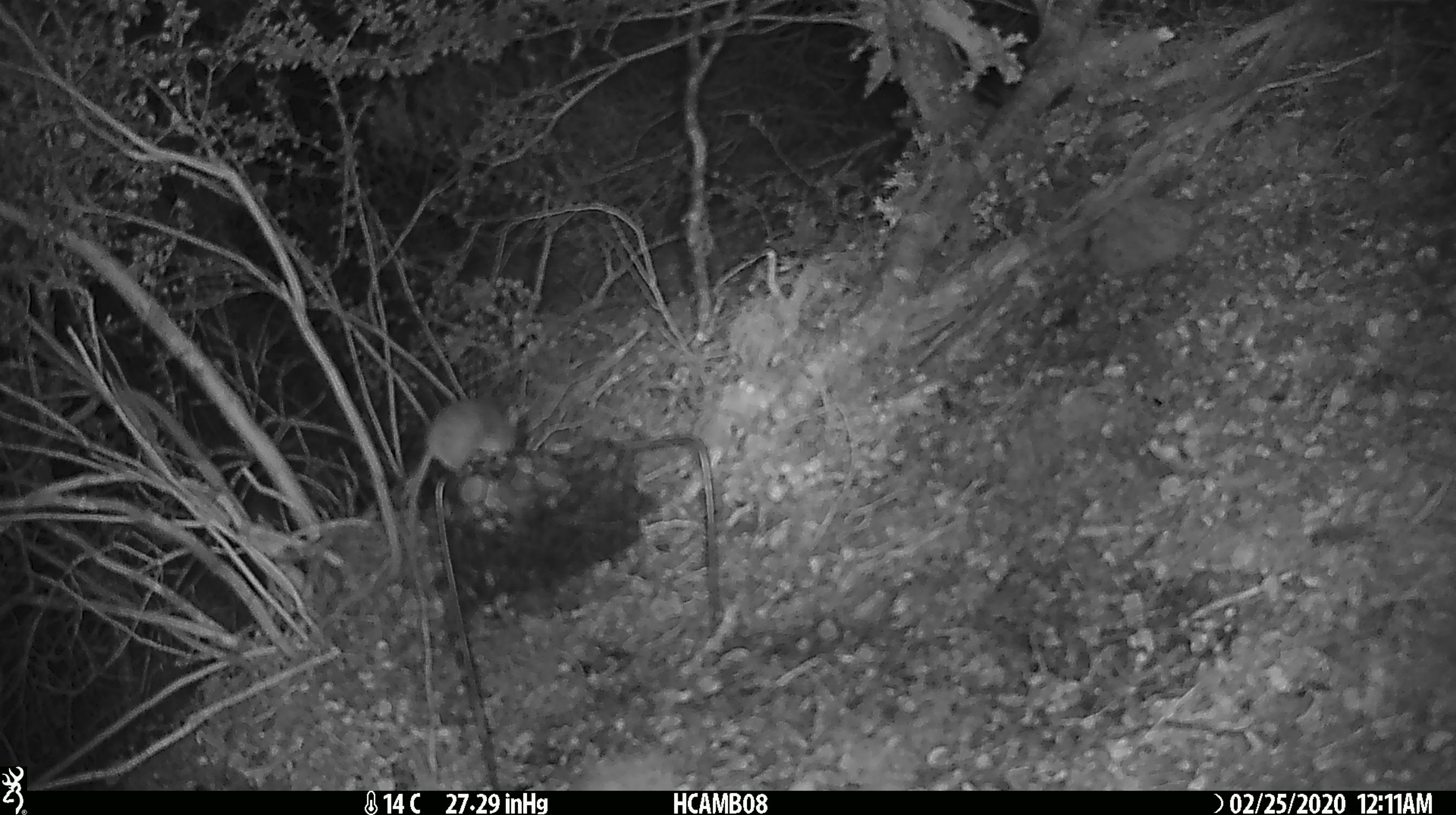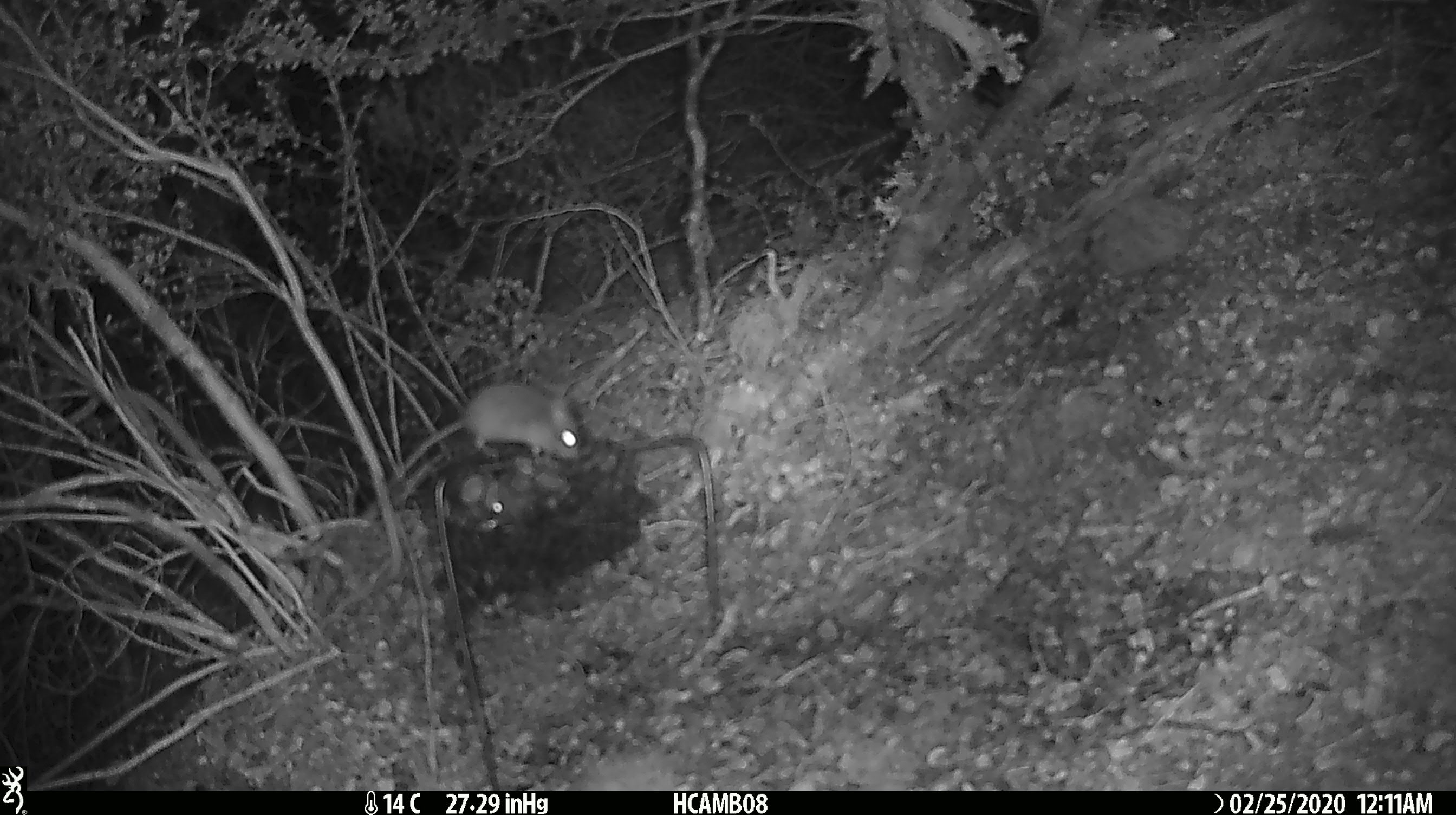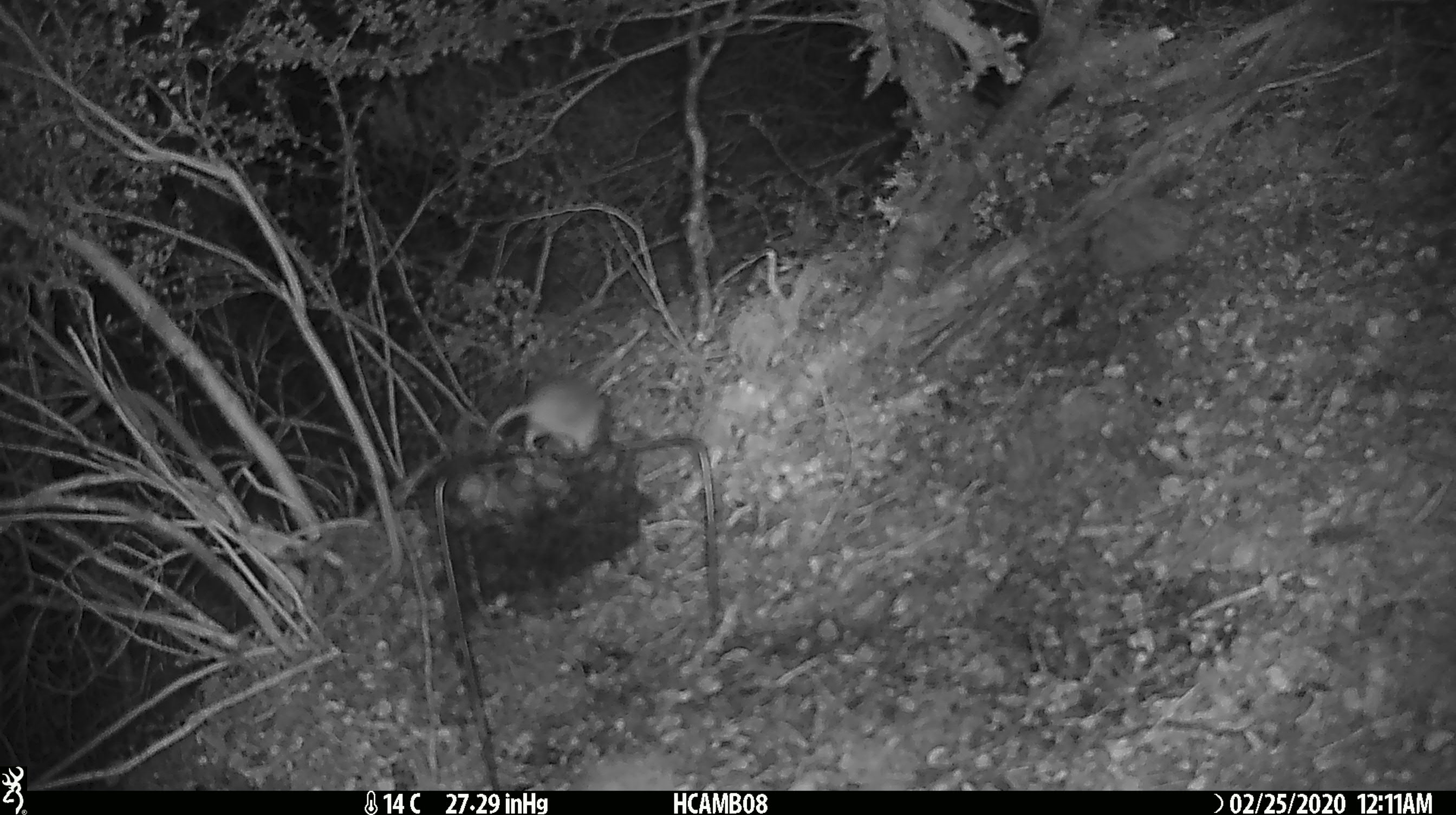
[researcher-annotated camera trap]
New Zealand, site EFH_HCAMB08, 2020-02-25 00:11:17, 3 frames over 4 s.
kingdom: Animalia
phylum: Chordata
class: Mammalia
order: Rodentia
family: Muridae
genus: Mus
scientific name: Mus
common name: mouse